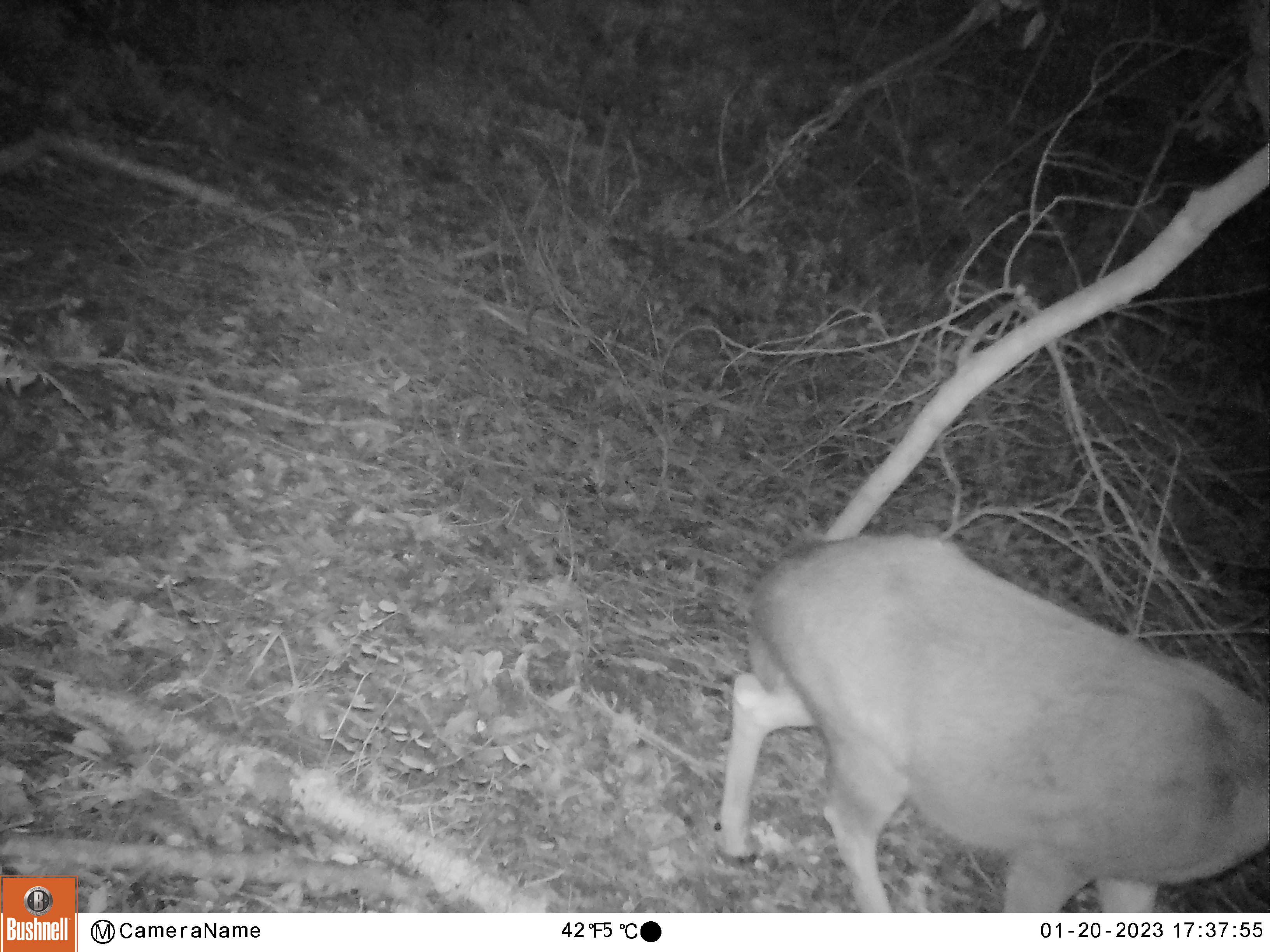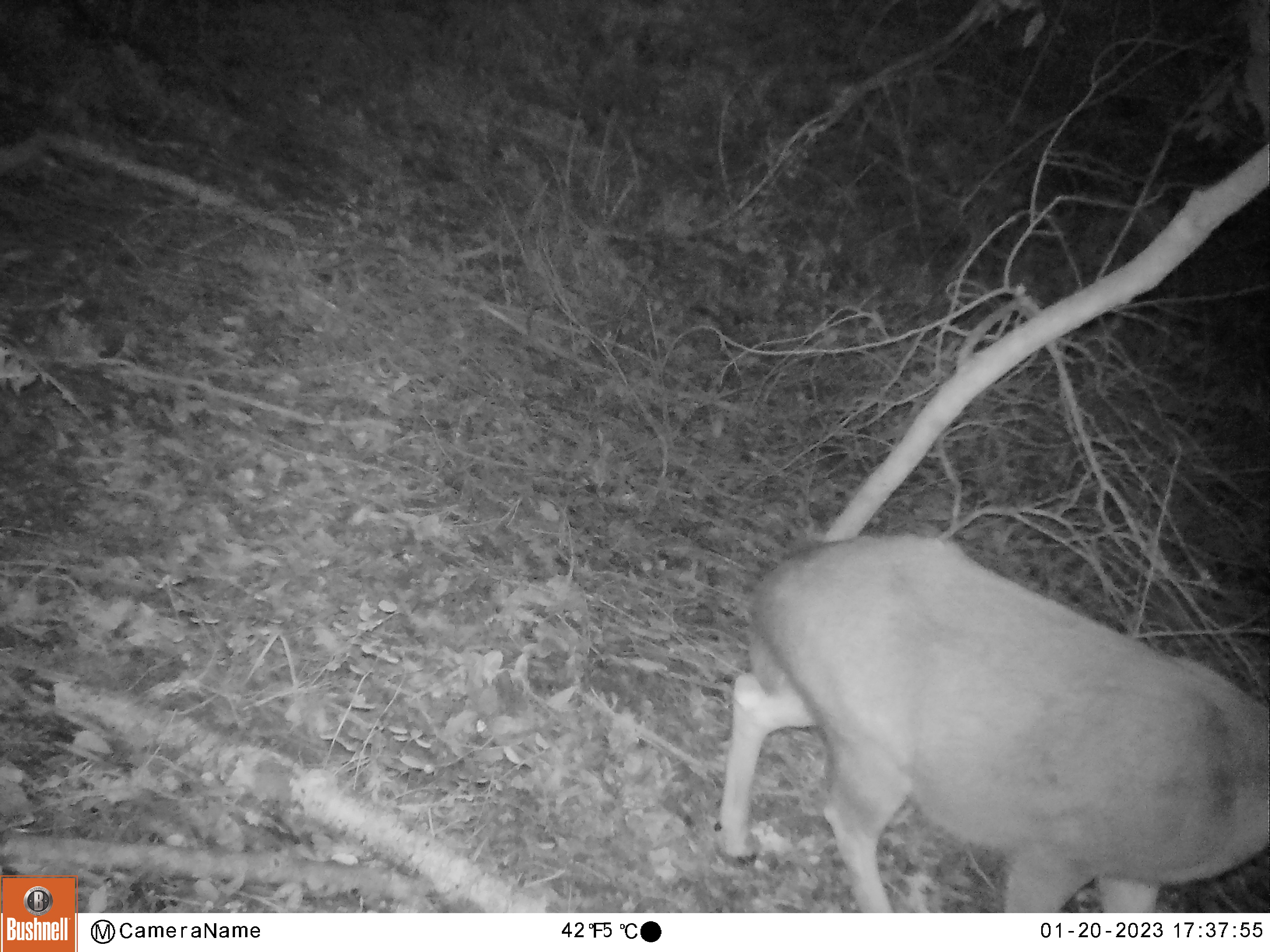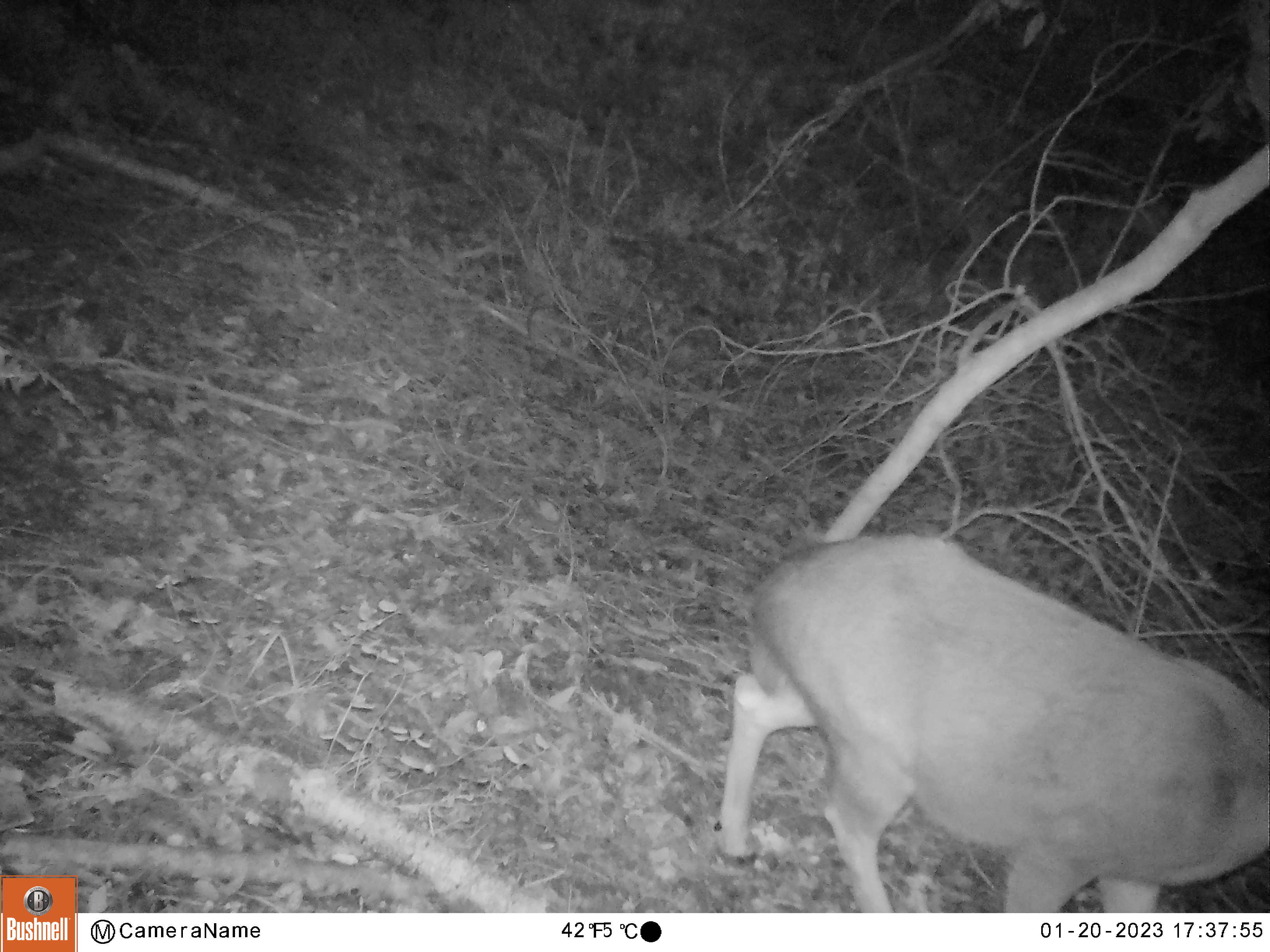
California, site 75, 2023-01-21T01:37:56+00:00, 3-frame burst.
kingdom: Animalia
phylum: Chordata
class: Mammalia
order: Artiodactyla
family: Cervidae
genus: Odocoileus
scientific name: Odocoileus hemionus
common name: mule deer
Mule deer (Odocoileus hemionus).